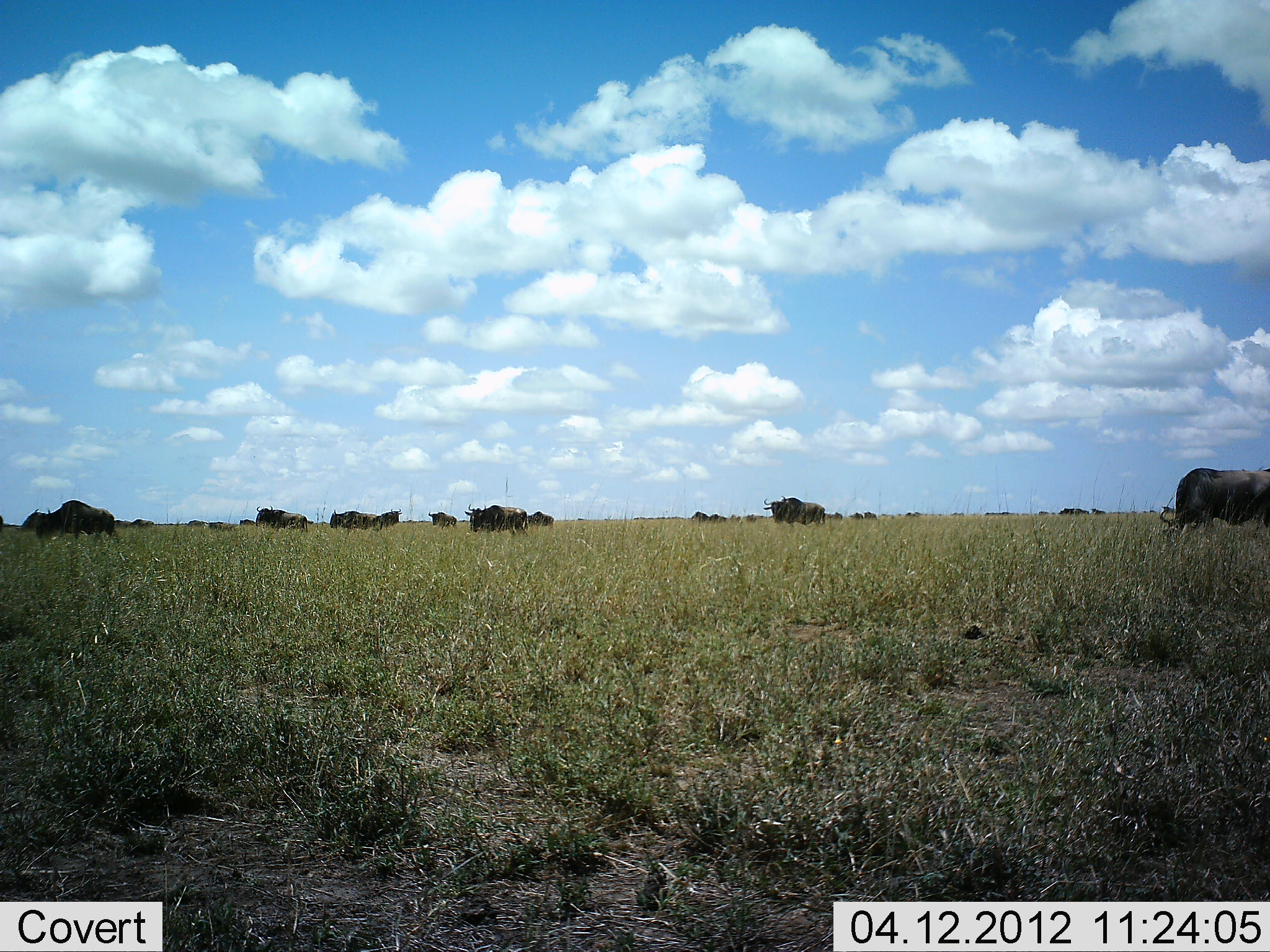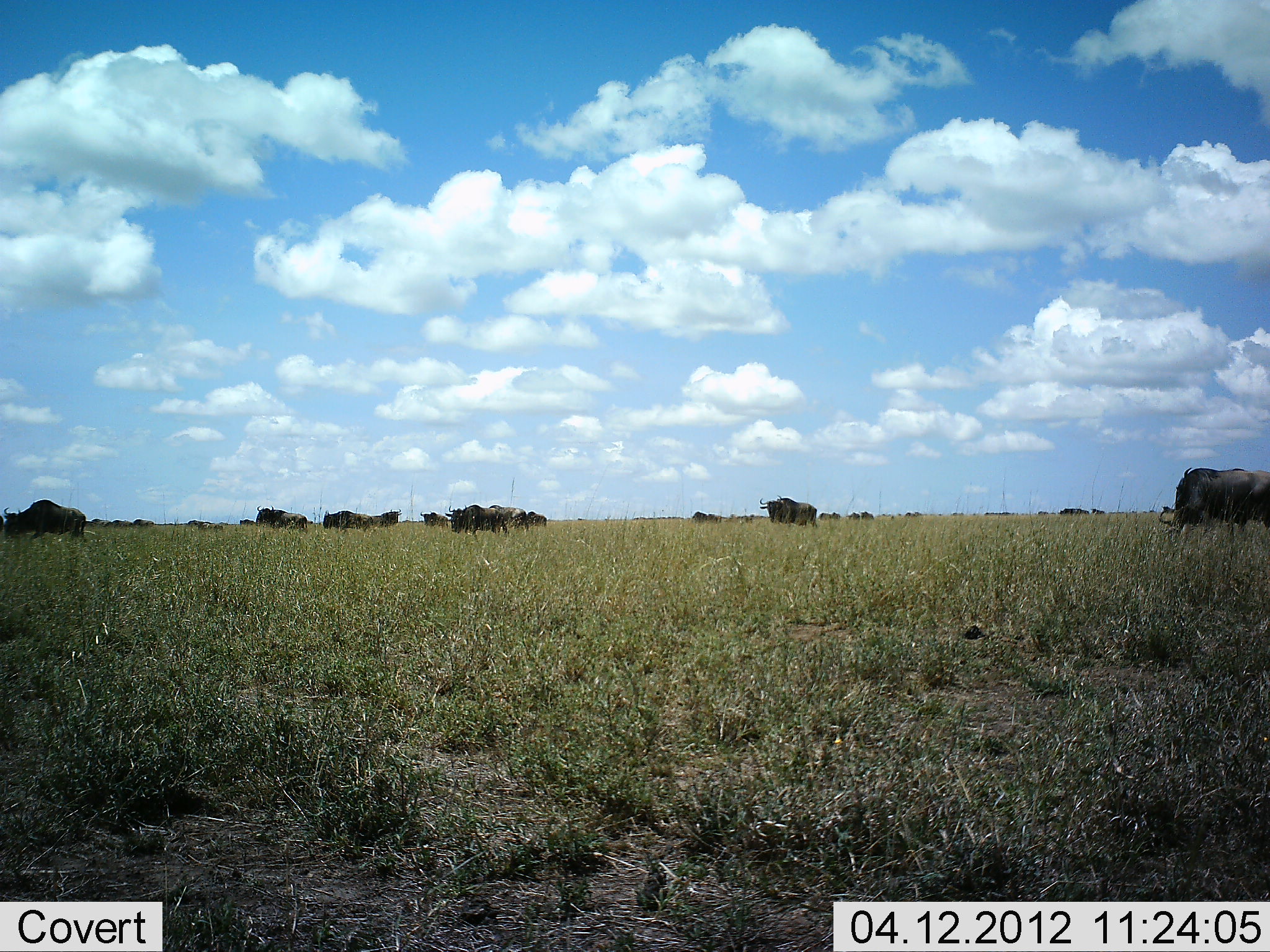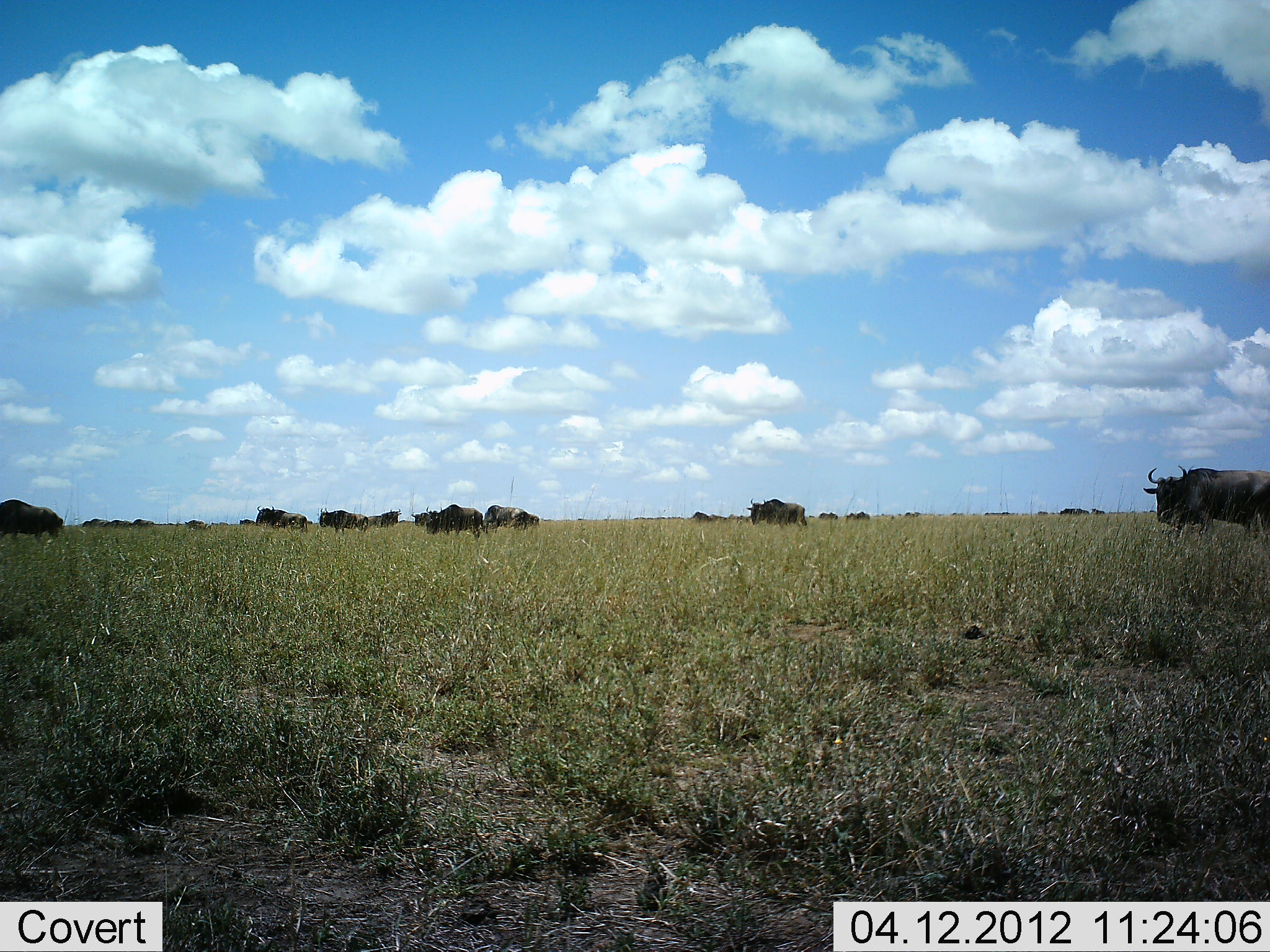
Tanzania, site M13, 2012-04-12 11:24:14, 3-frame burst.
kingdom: Animalia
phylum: Chordata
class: Mammalia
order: Artiodactyla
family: Bovidae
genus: Connochaetes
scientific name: Connochaetes taurinus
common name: blue wildebeest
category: wildebeest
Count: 11-50.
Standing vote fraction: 42%.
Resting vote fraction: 4%.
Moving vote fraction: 62%.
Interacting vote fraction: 8%.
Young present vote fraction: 8%.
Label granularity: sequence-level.